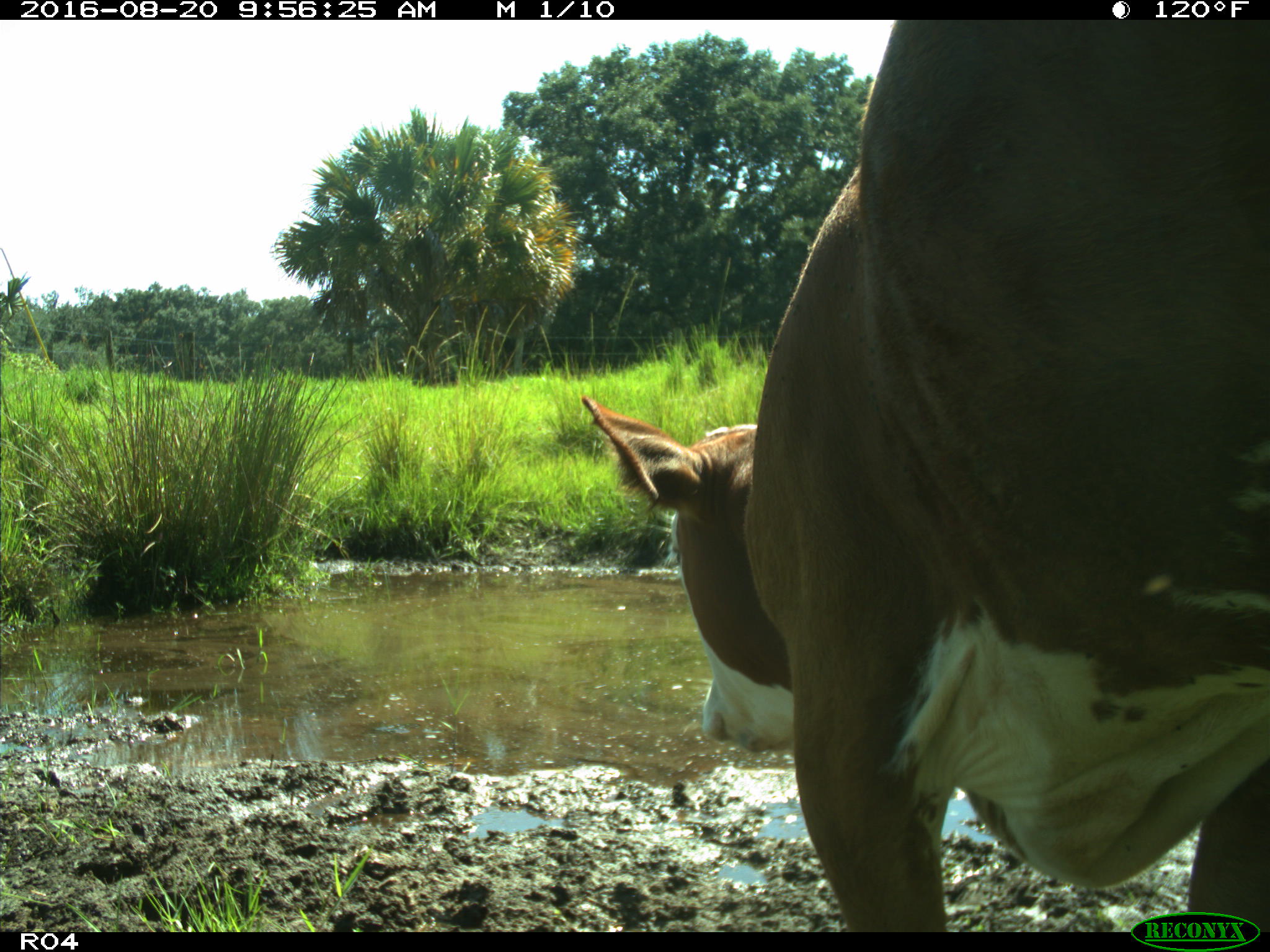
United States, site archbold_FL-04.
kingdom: Animalia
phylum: Chordata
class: Mammalia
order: Artiodactyla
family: Bovidae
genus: Bos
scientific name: Bos taurus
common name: domestic cow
Bos taurus (domestic cow).